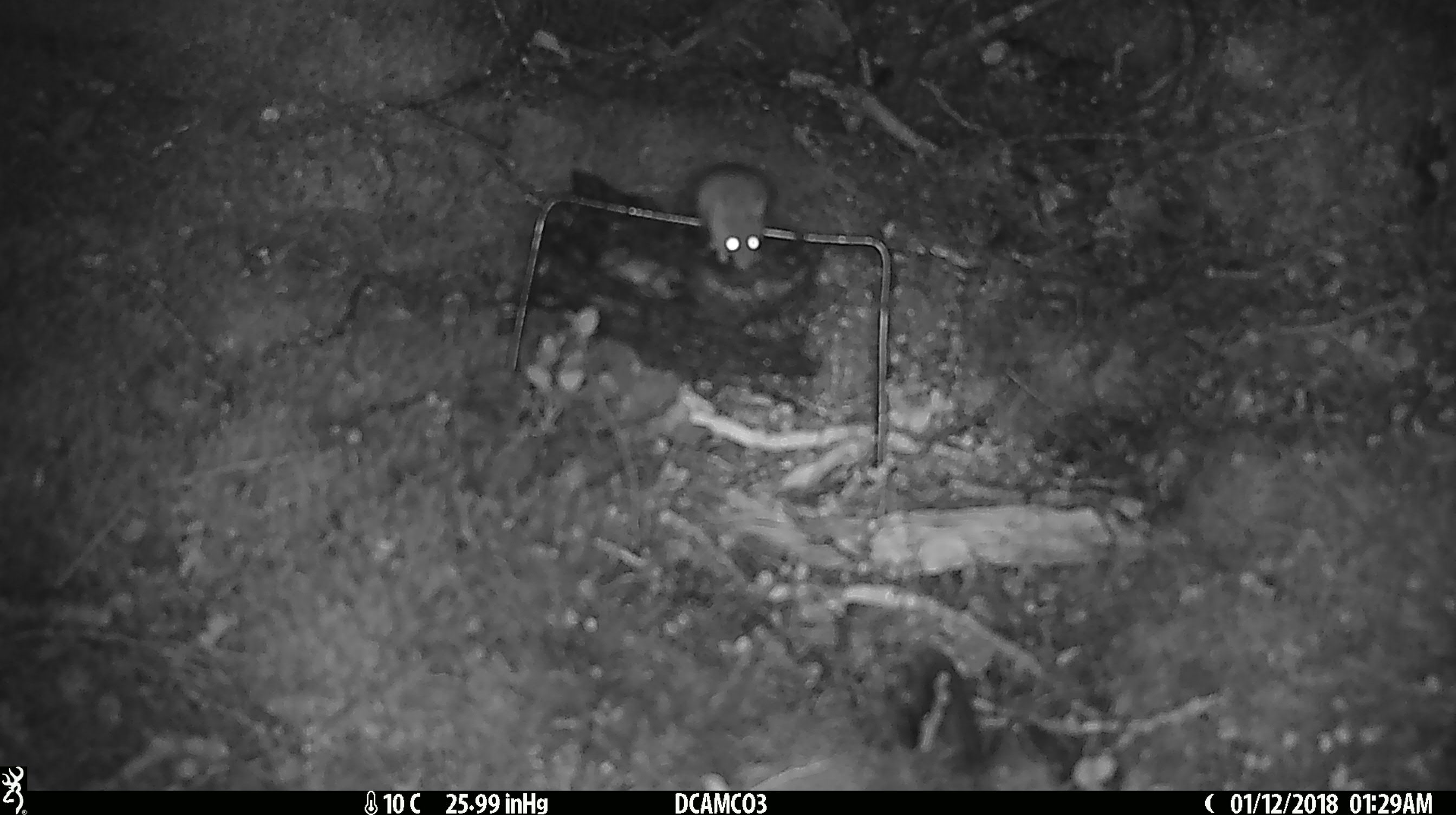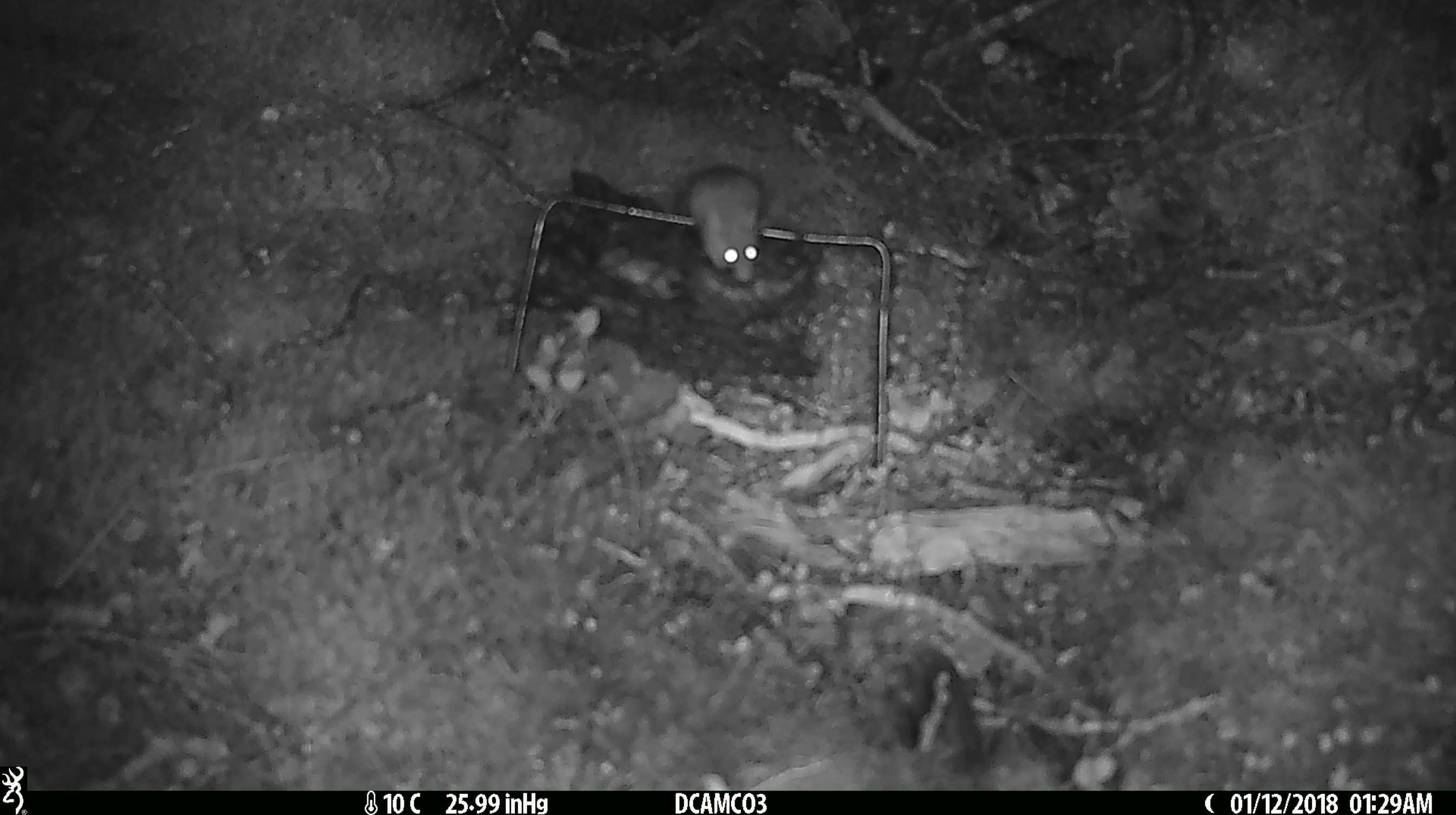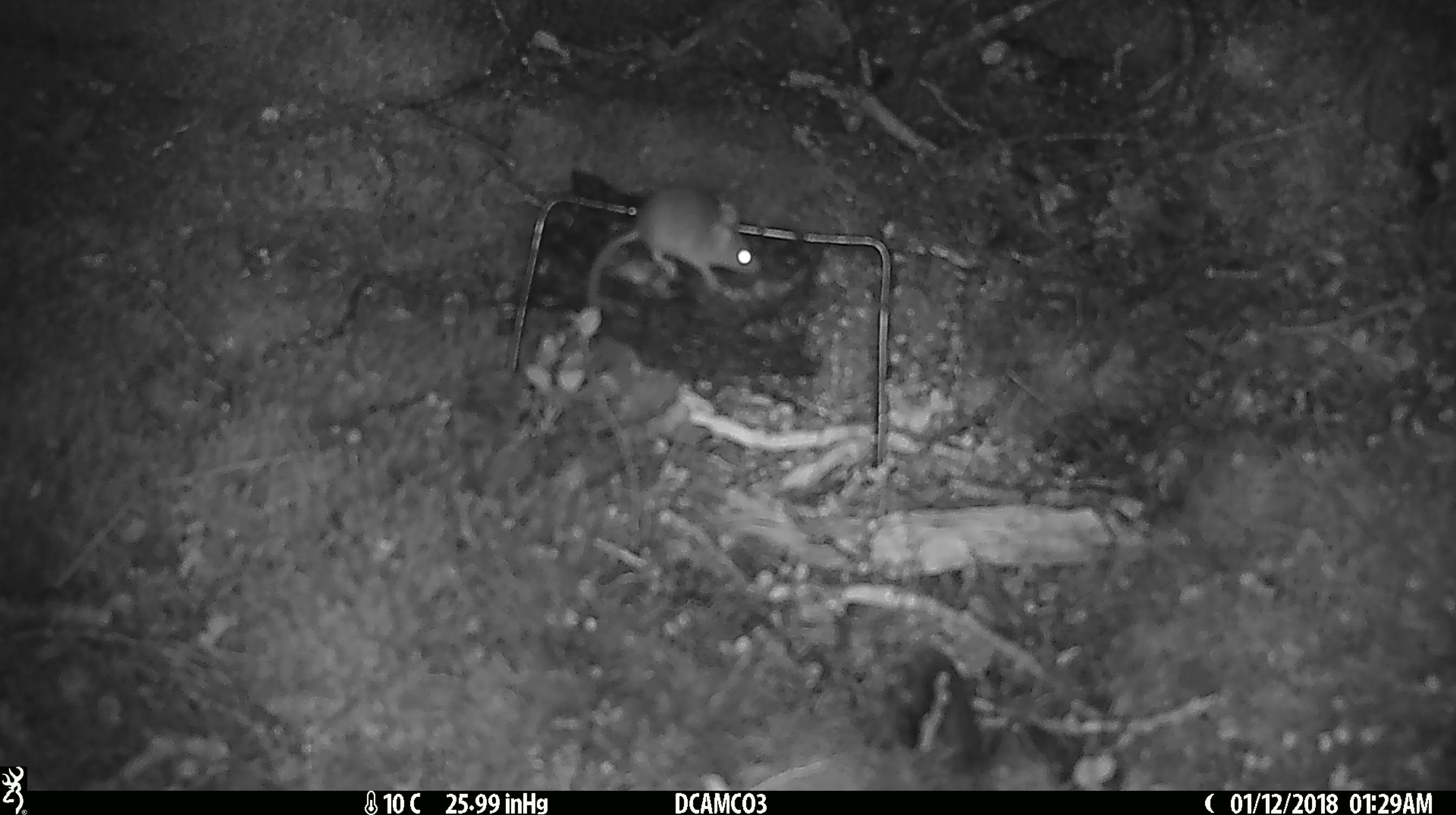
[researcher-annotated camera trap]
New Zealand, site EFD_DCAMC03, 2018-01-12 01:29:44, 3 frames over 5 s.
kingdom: Animalia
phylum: Chordata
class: Mammalia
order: Rodentia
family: Muridae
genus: Mus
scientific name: Mus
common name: mouse